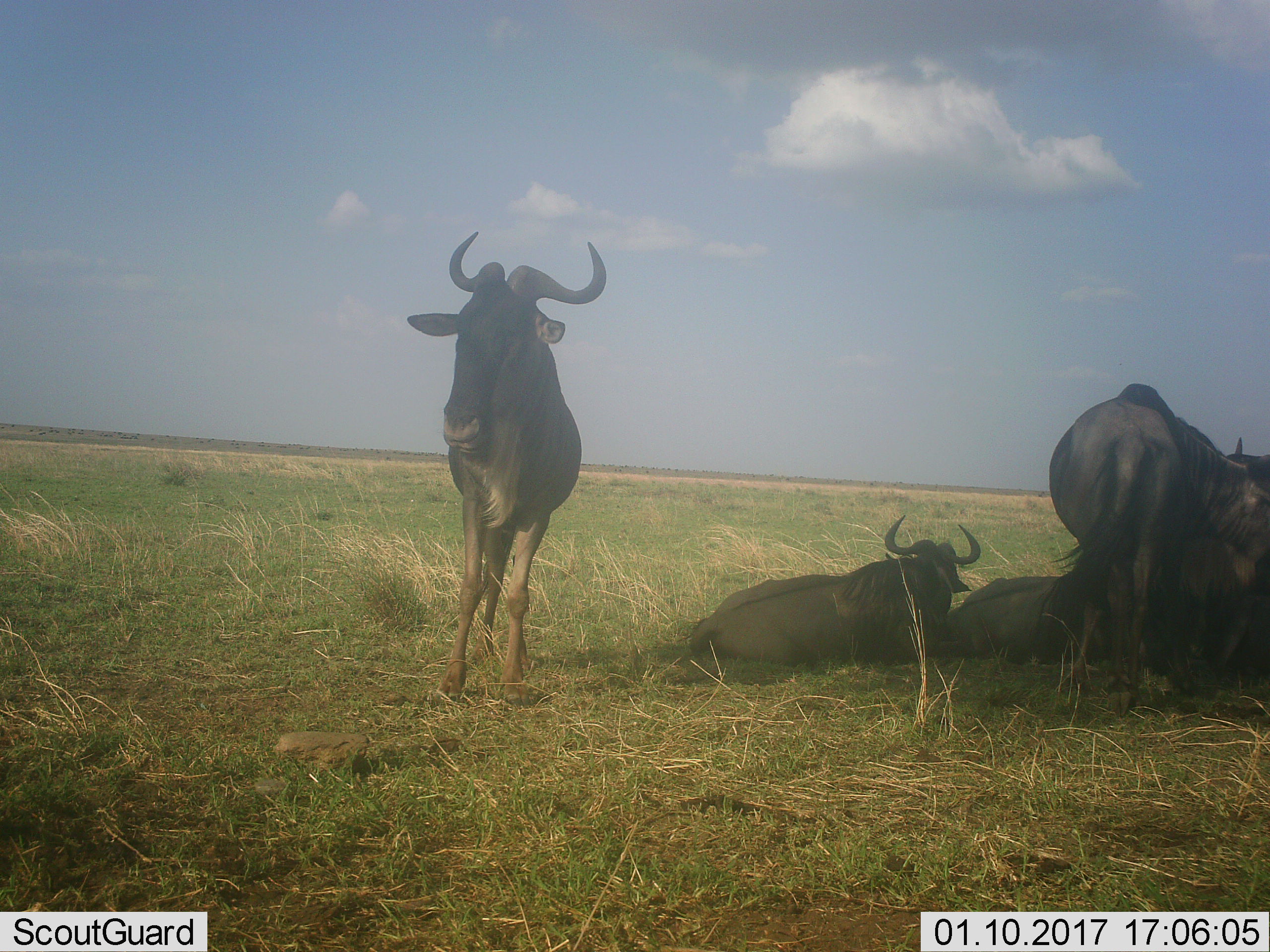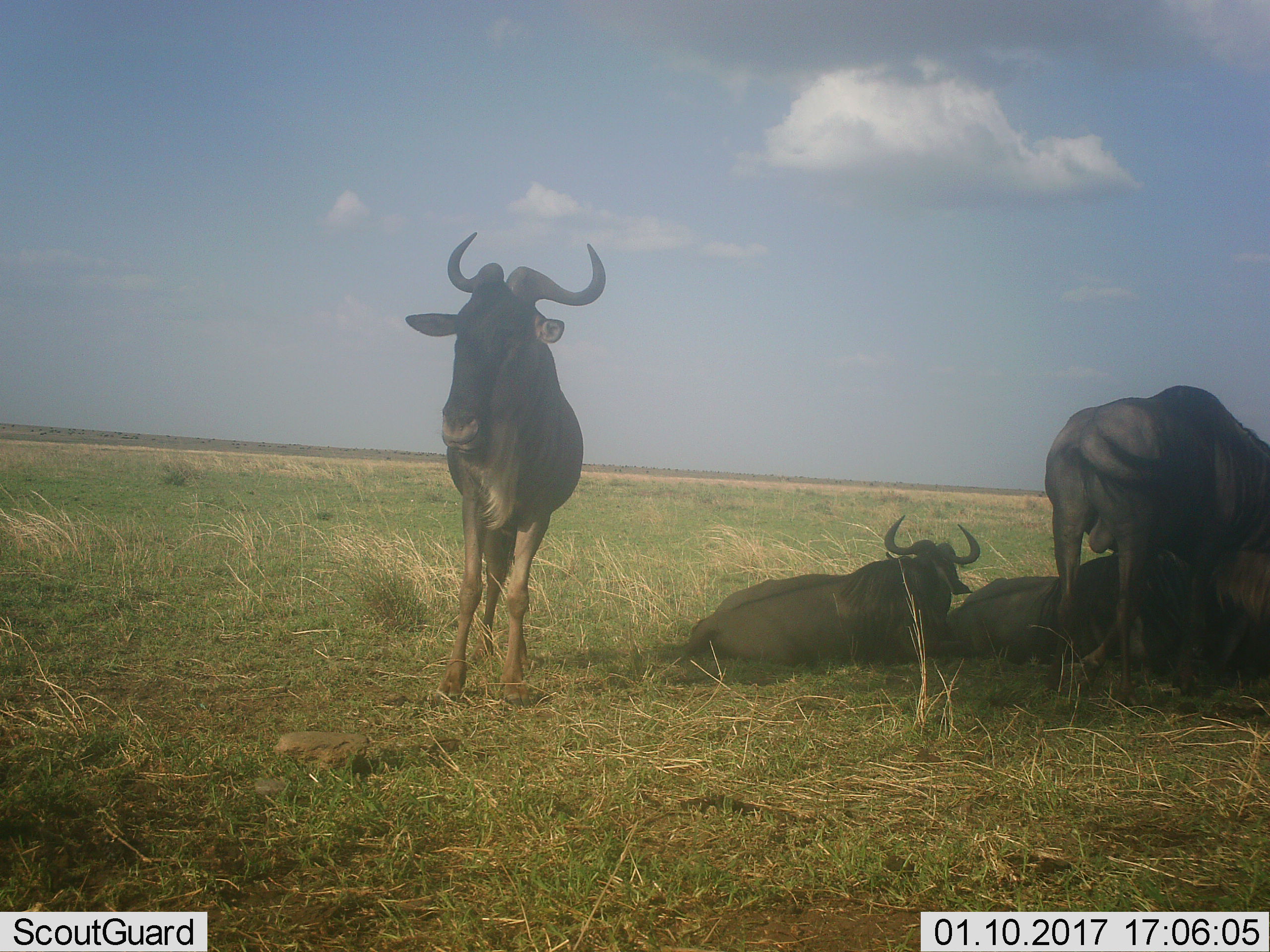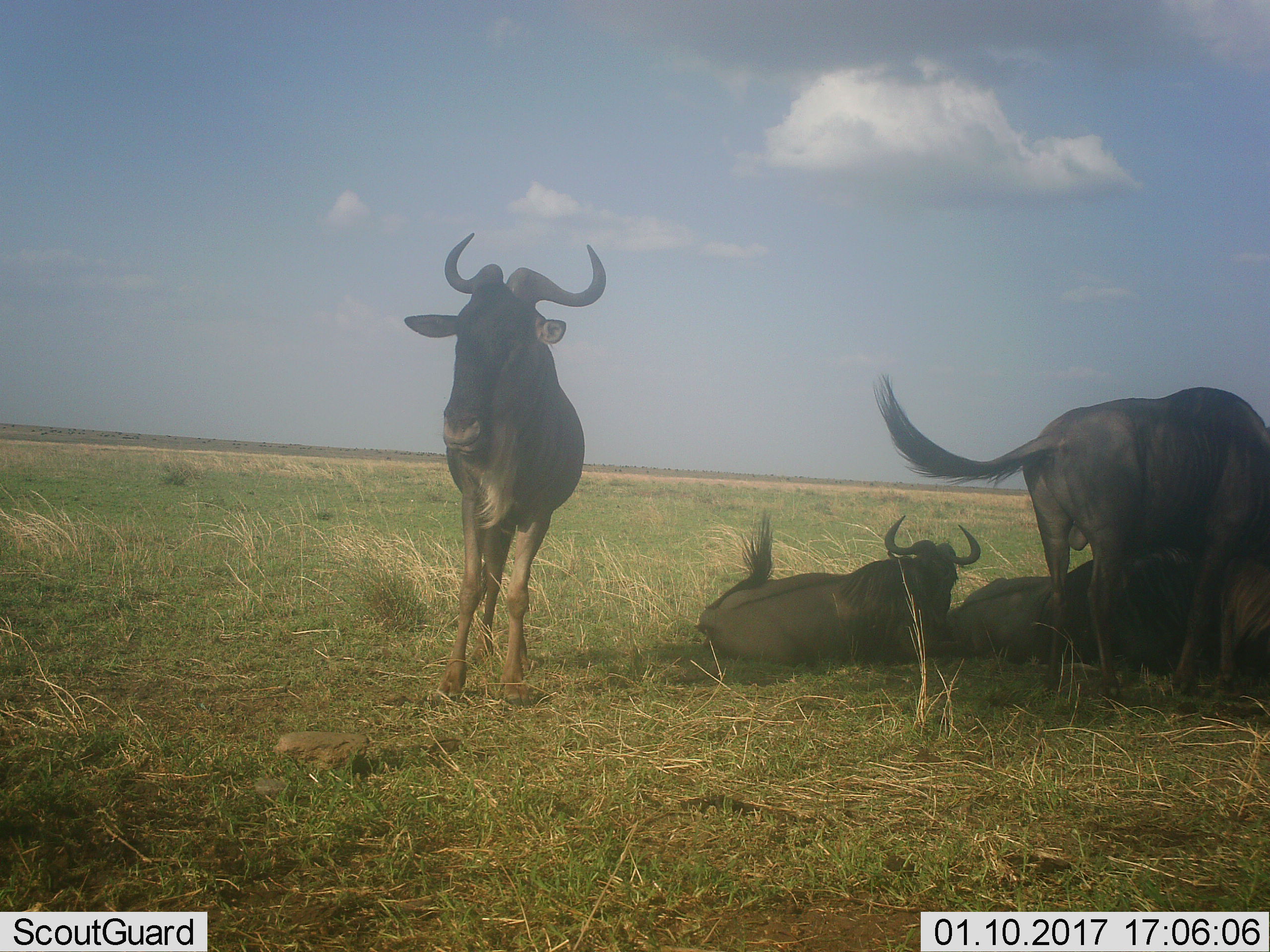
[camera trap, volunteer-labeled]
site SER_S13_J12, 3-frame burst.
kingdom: Animalia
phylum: Chordata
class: Mammalia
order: Artiodactyla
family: Bovidae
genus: Connochaetes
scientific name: Connochaetes taurinus taurinus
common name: blue wildebeest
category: wildebeestblue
Wildebeestblue (blue wildebeest) (Connochaetes taurinus taurinus), count 5. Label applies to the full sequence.